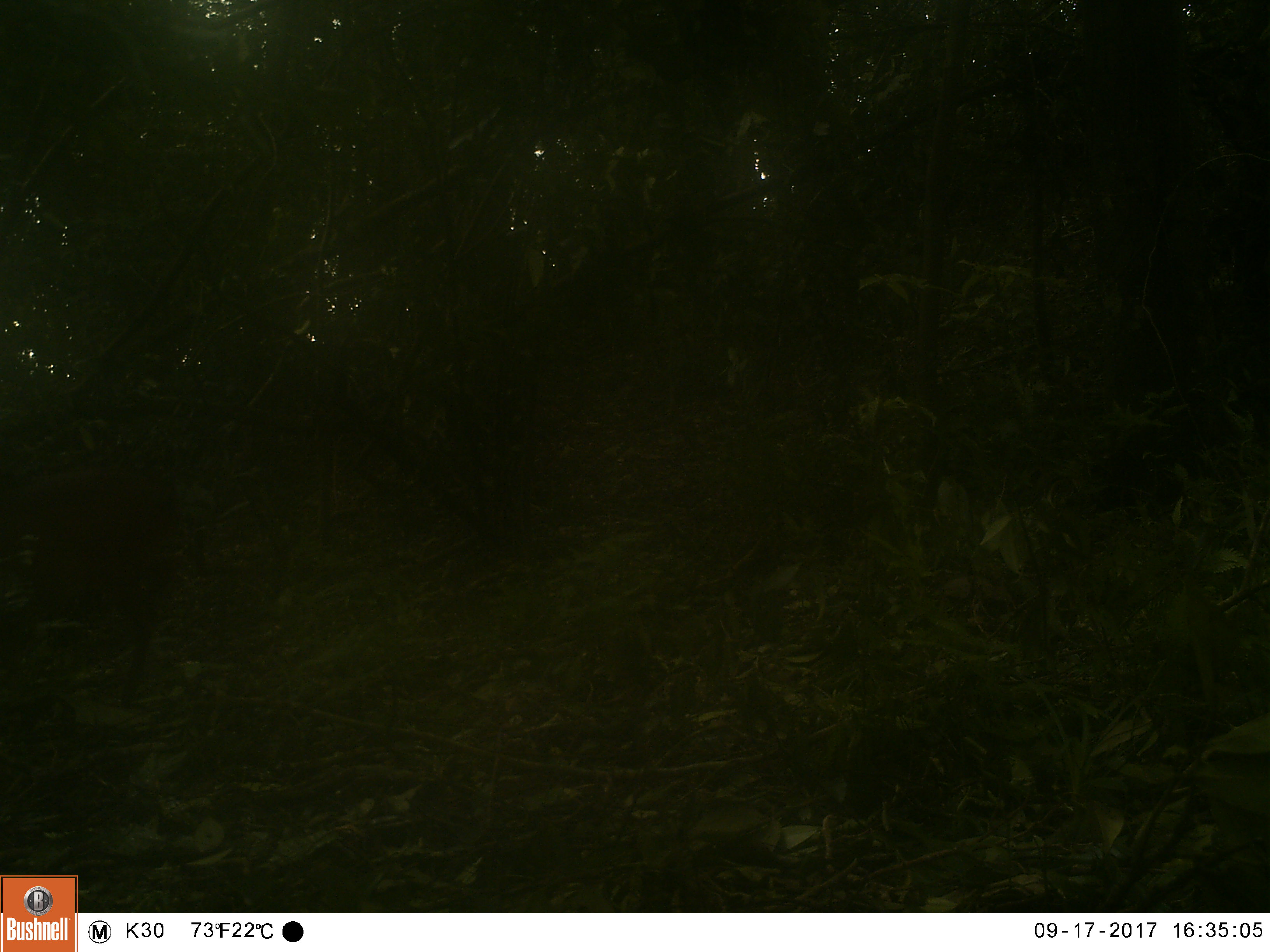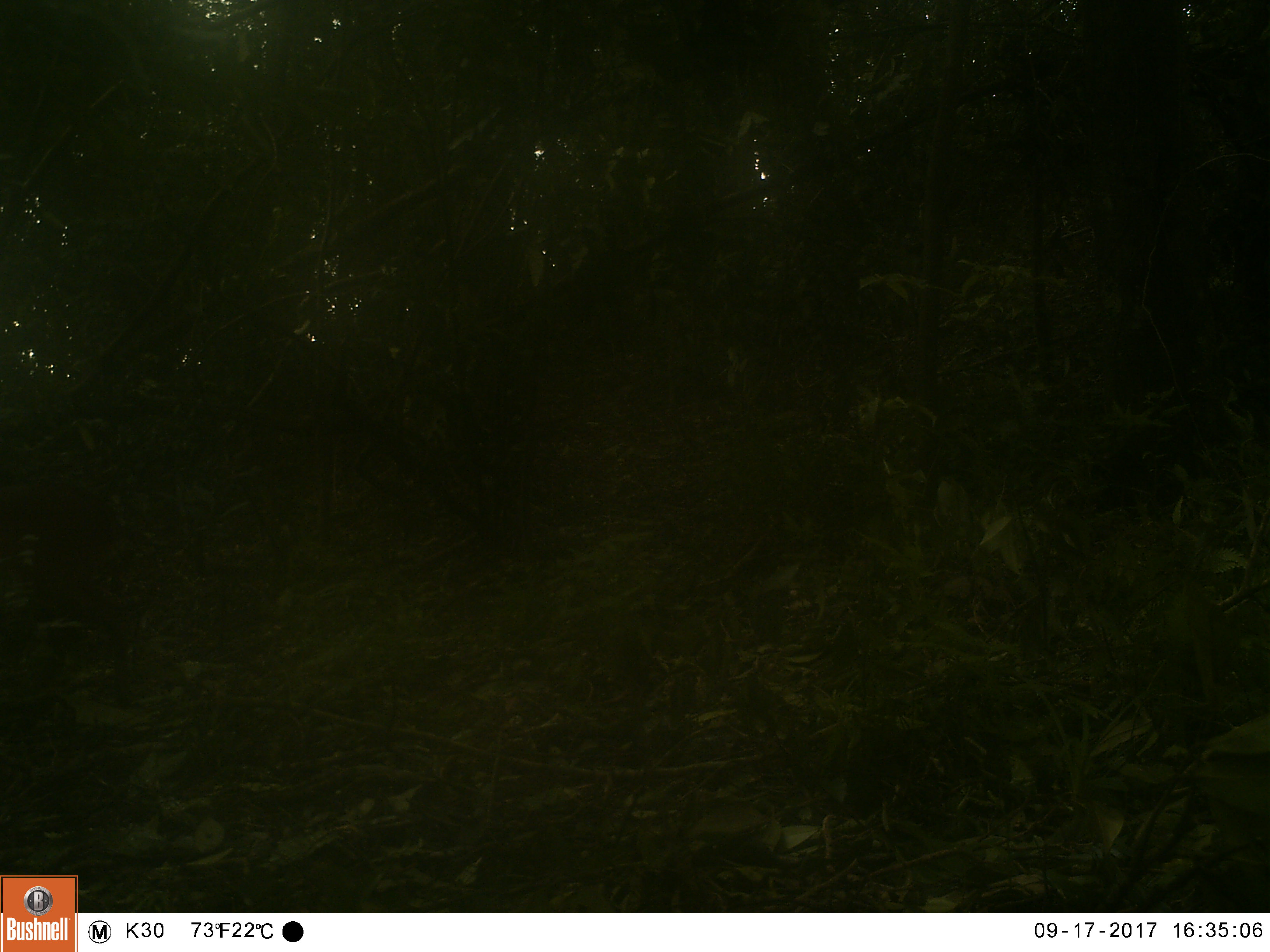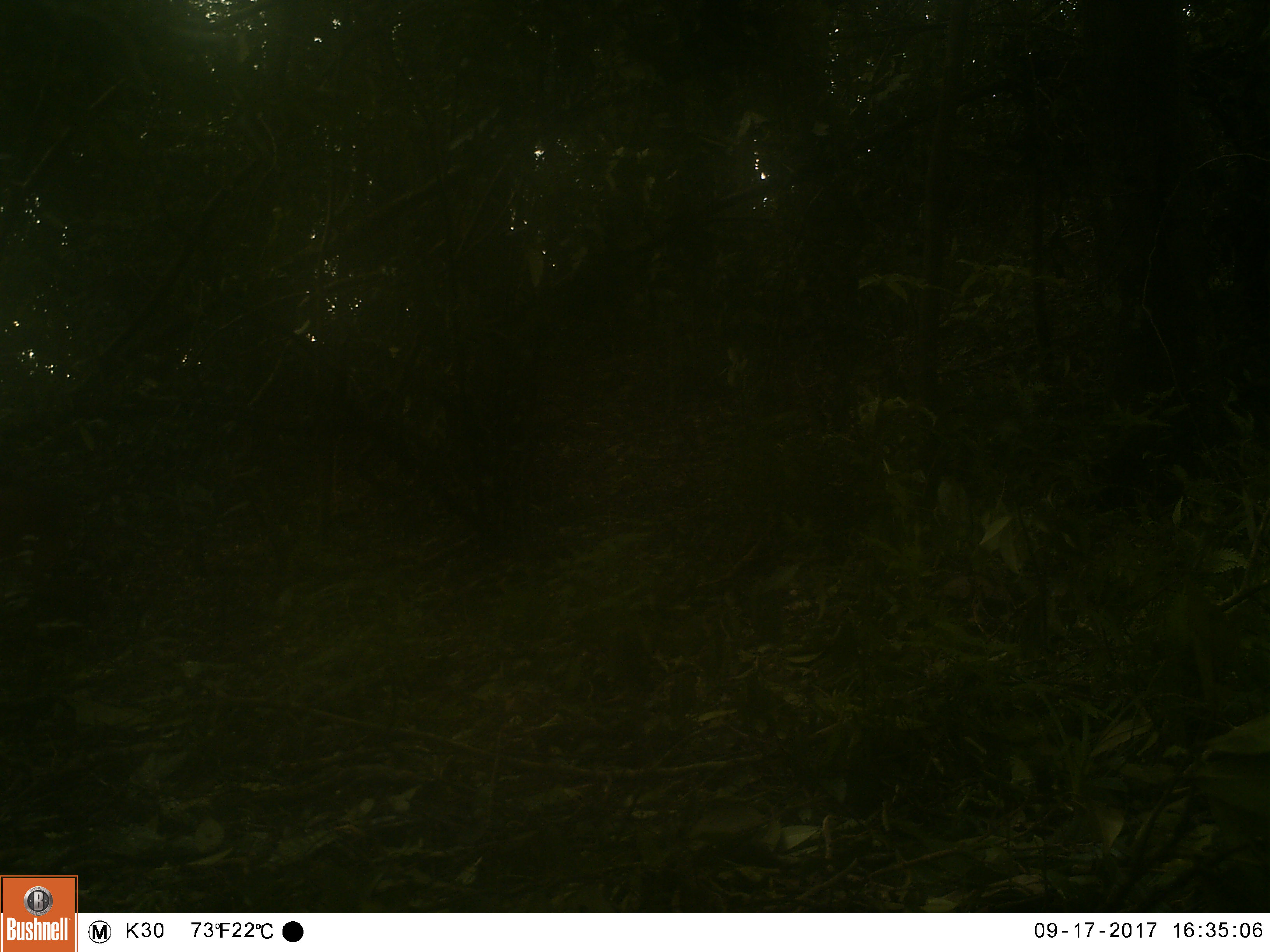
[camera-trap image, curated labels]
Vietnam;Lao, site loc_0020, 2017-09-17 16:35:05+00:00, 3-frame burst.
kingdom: Animalia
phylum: Chordata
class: Mammalia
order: Artiodactyla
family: Cervidae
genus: Muntiacus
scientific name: Muntiacus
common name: muntjacs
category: unidentified muntjac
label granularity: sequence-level